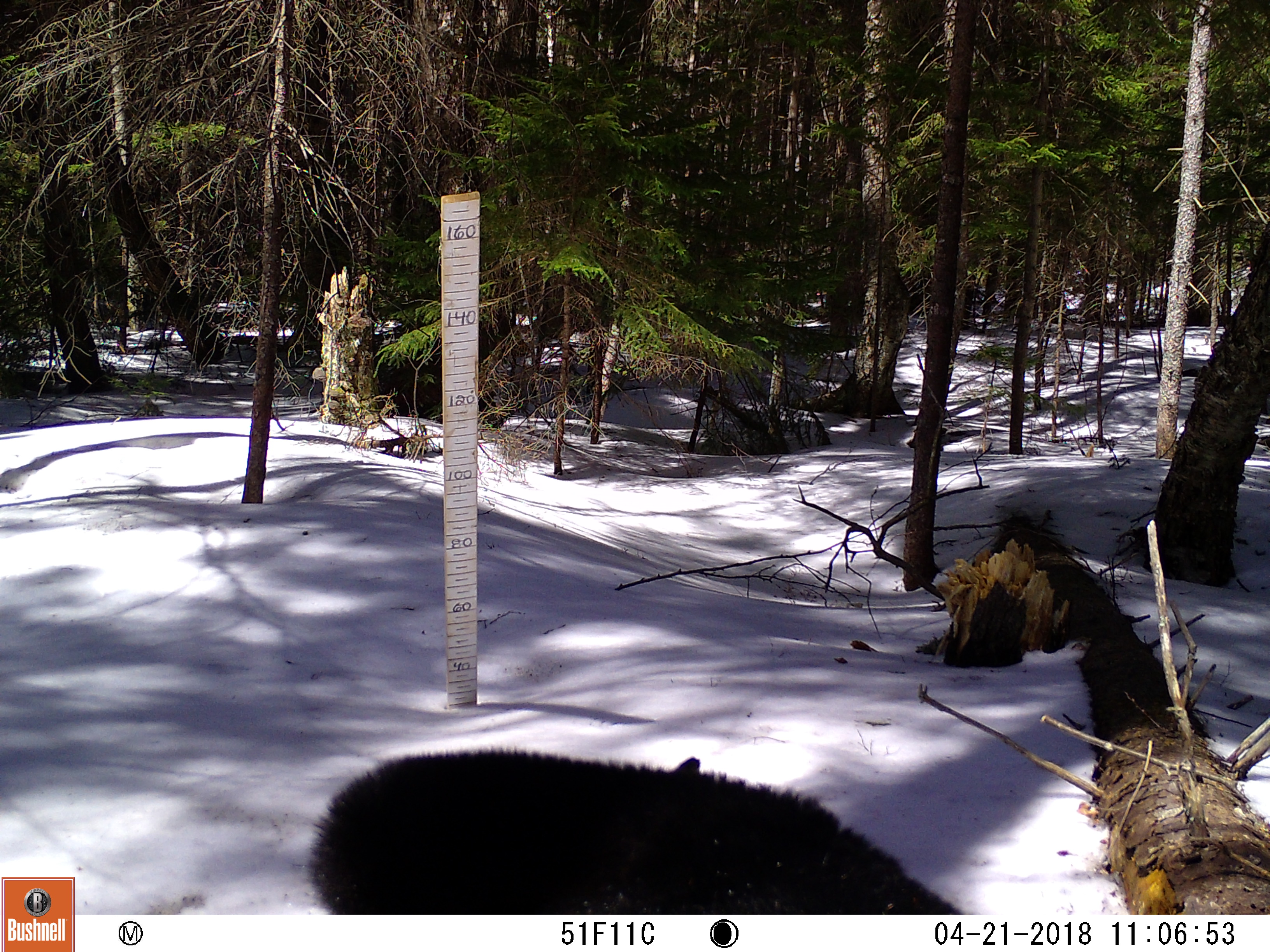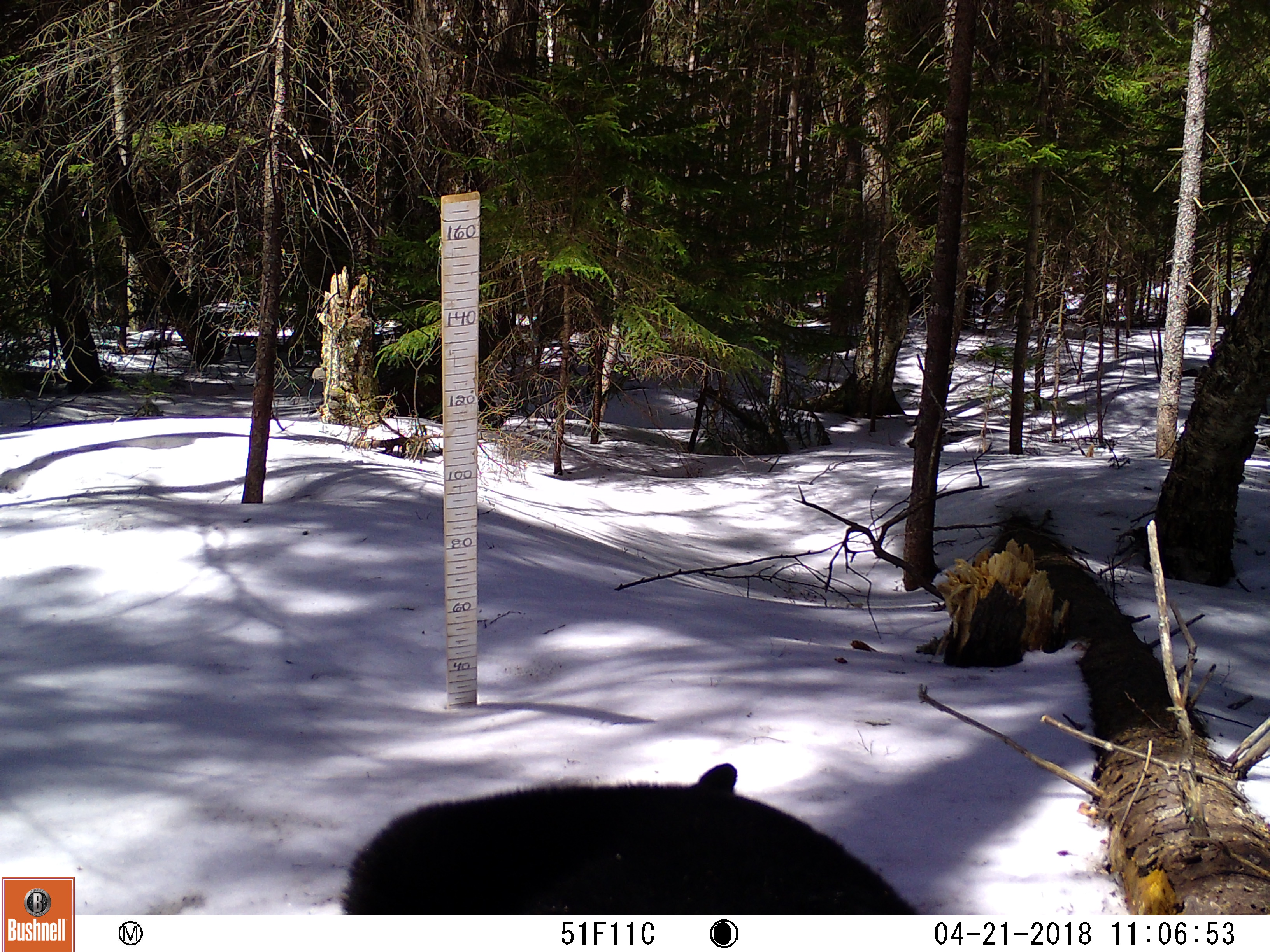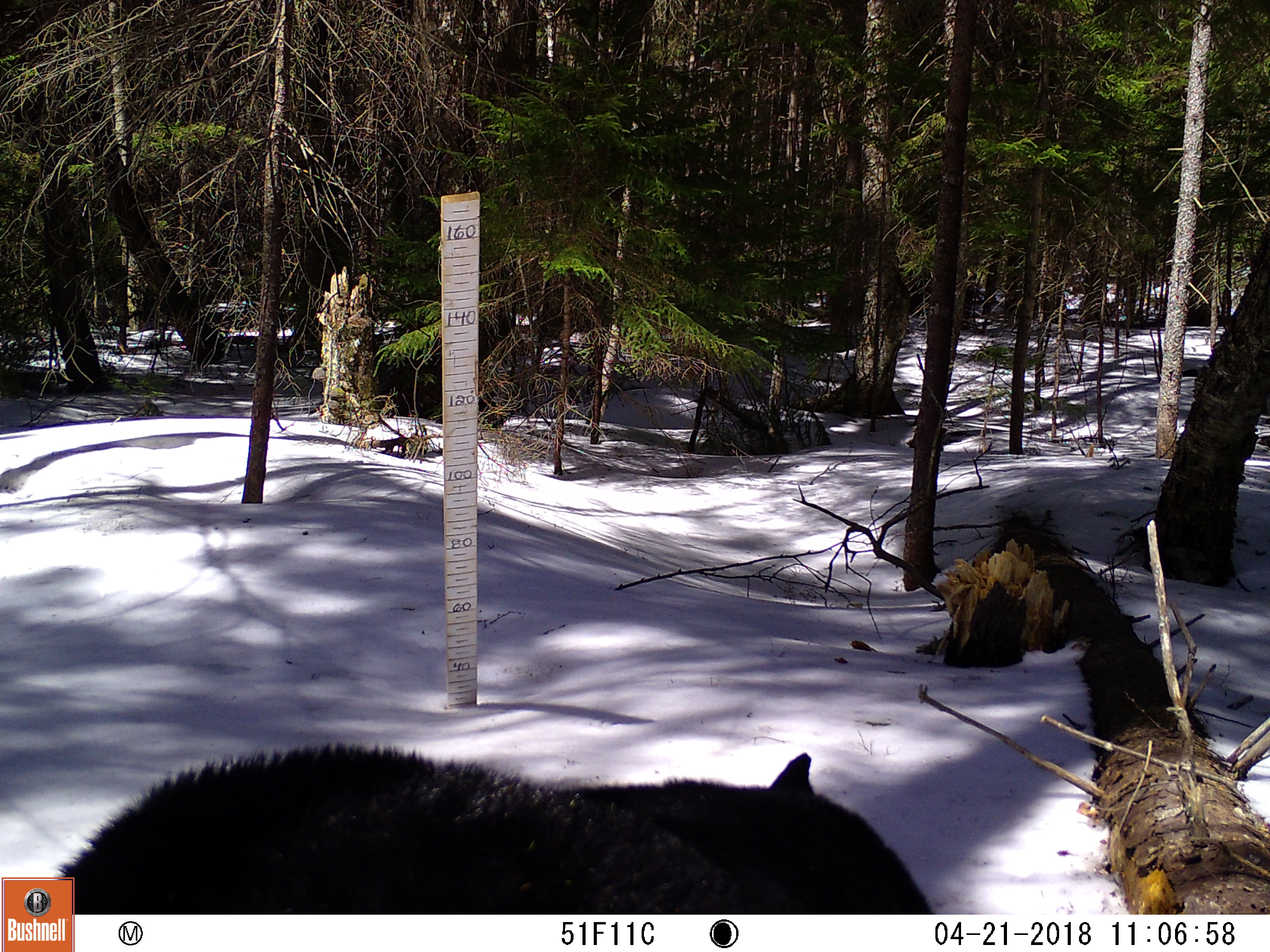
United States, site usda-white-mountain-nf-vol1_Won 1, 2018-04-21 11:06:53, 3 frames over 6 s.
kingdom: Animalia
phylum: Chordata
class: Mammalia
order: Carnivora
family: Ursidae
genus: Ursus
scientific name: Ursus americanus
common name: black bear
Black bear (Ursus americanus).